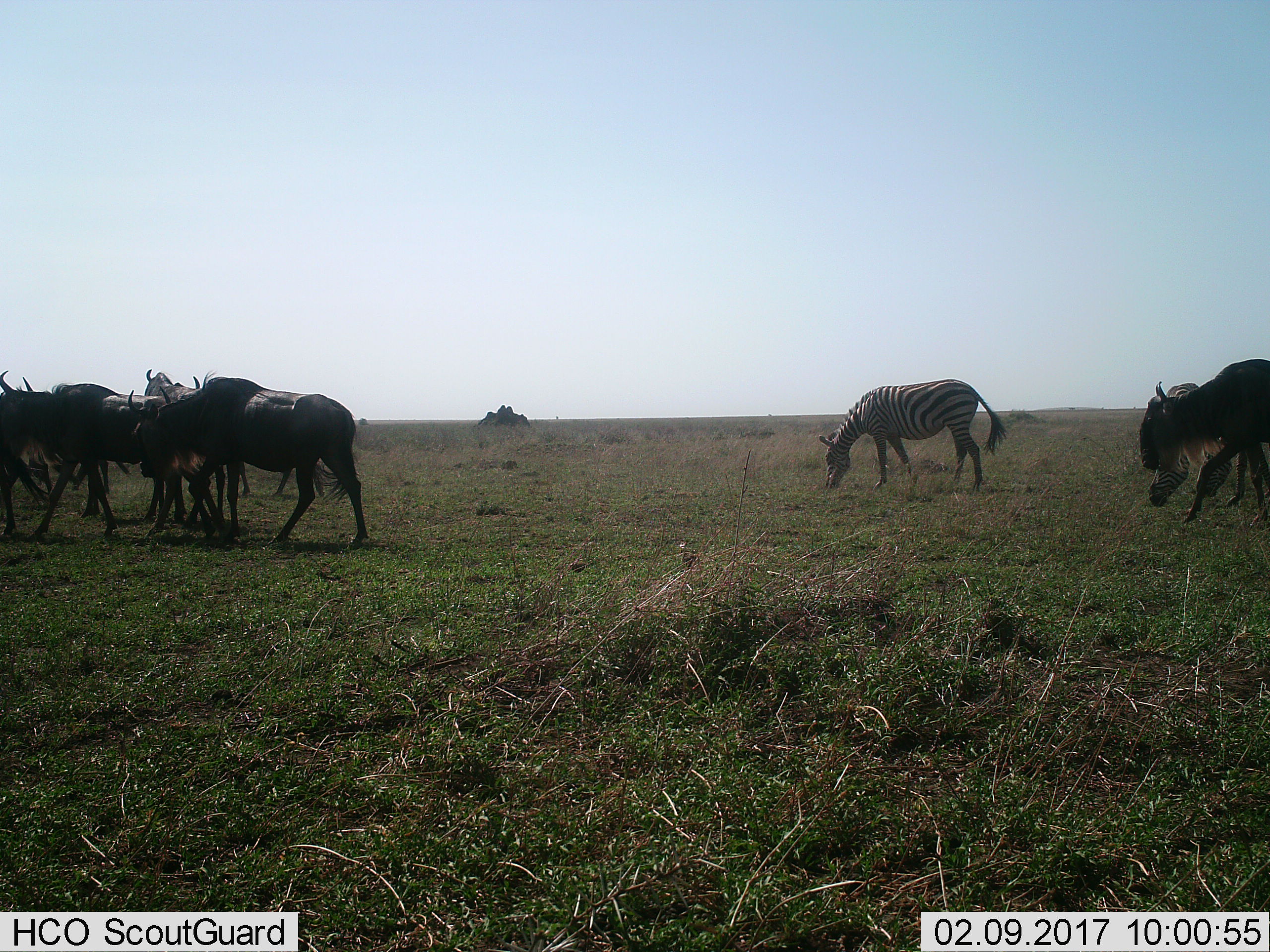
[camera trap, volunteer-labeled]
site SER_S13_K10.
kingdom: Animalia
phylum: Chordata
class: Mammalia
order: Artiodactyla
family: Bovidae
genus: Connochaetes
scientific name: Connochaetes taurinus taurinus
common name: blue wildebeest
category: wildebeestblue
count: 6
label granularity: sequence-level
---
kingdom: Animalia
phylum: Chordata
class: Mammalia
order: Perissodactyla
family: Equidae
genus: Equus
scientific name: Equus quagga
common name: plains zebra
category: zebraplains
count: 2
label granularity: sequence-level